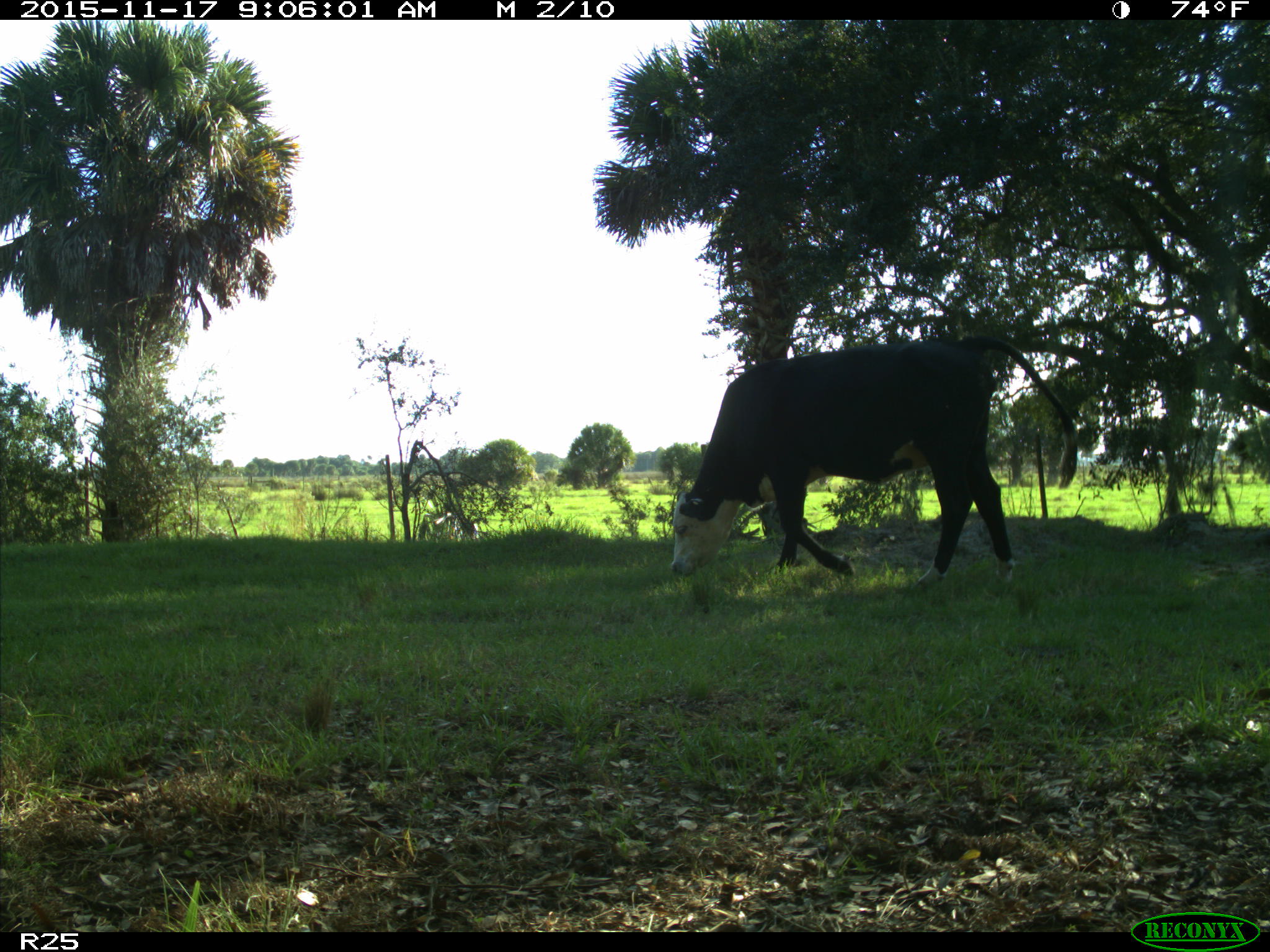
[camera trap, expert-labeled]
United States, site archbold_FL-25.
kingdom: Animalia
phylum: Chordata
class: Mammalia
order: Artiodactyla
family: Bovidae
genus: Bos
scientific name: Bos taurus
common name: domestic cow